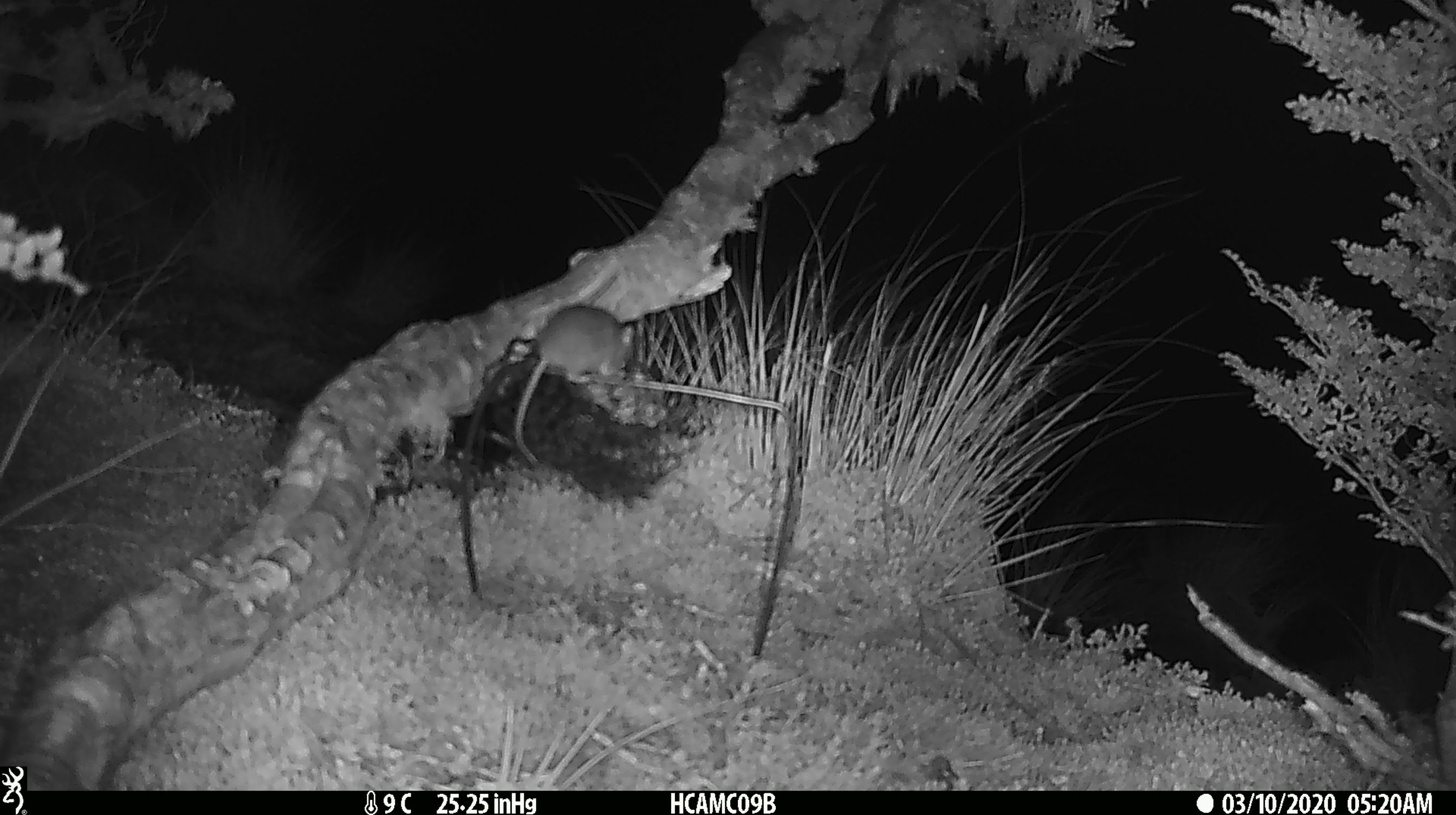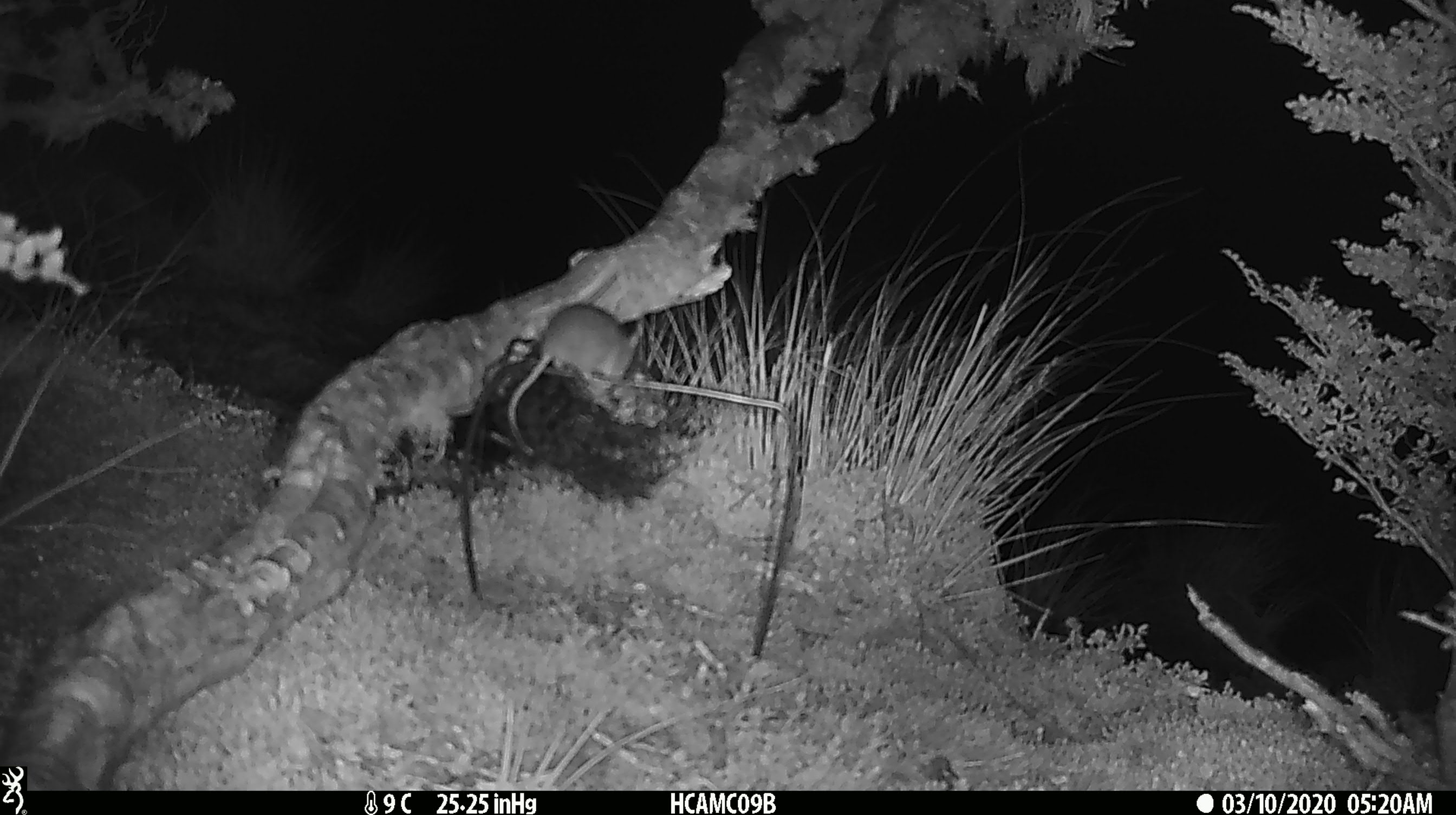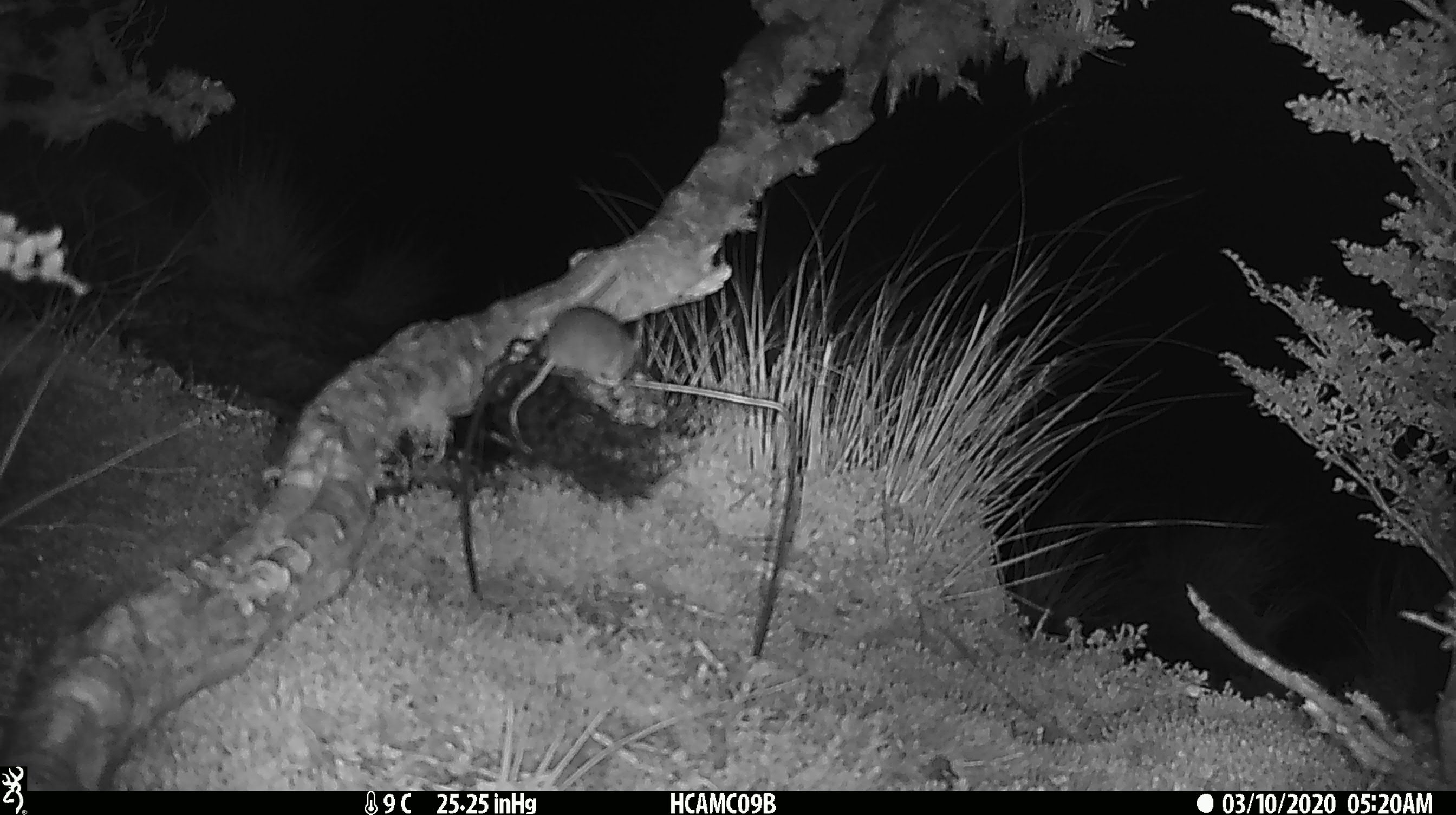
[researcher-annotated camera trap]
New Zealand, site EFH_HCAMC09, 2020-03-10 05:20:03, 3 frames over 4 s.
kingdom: Animalia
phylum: Chordata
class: Mammalia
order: Rodentia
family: Muridae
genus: Mus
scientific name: Mus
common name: mouse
Mouse (Mus).